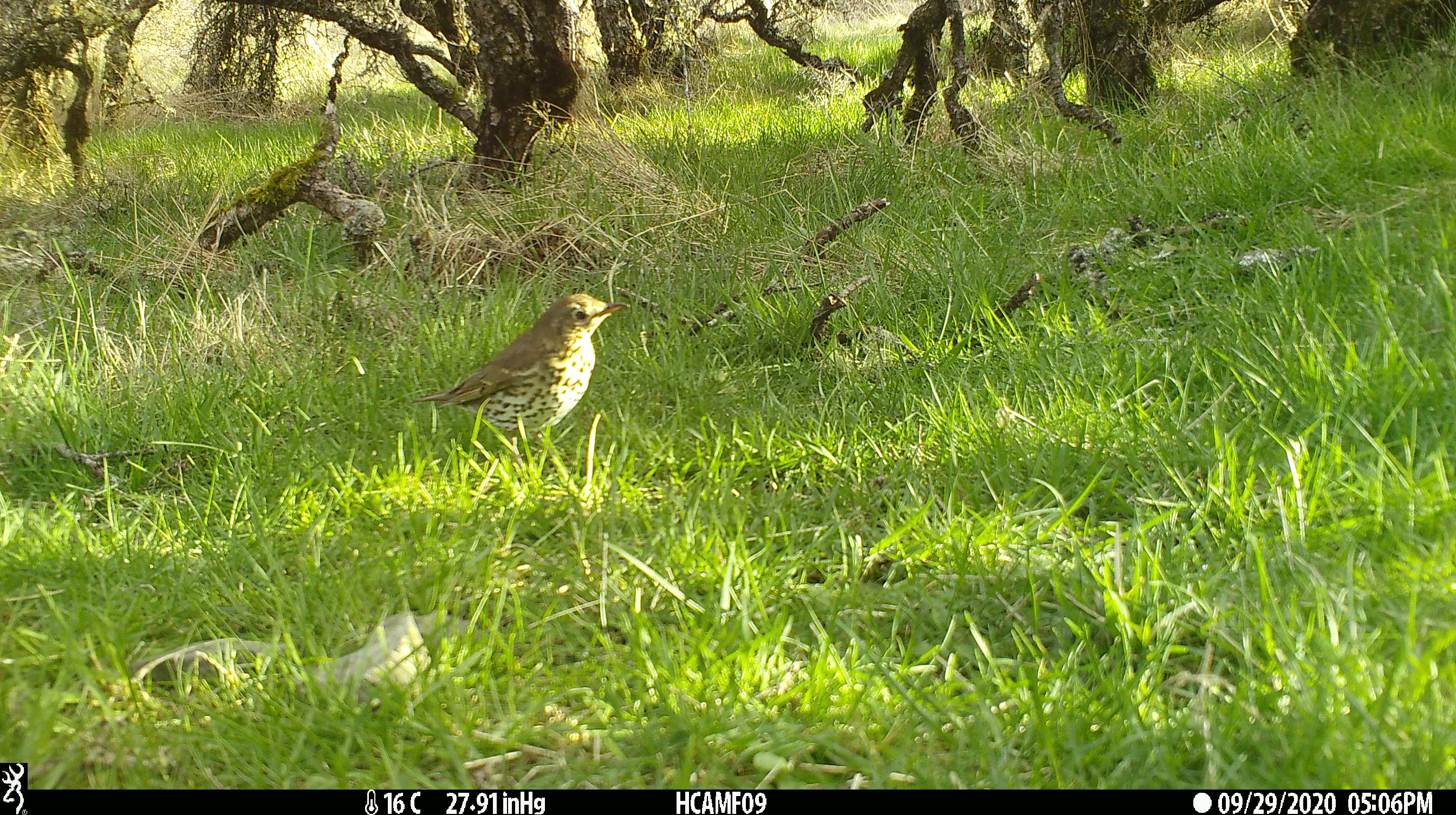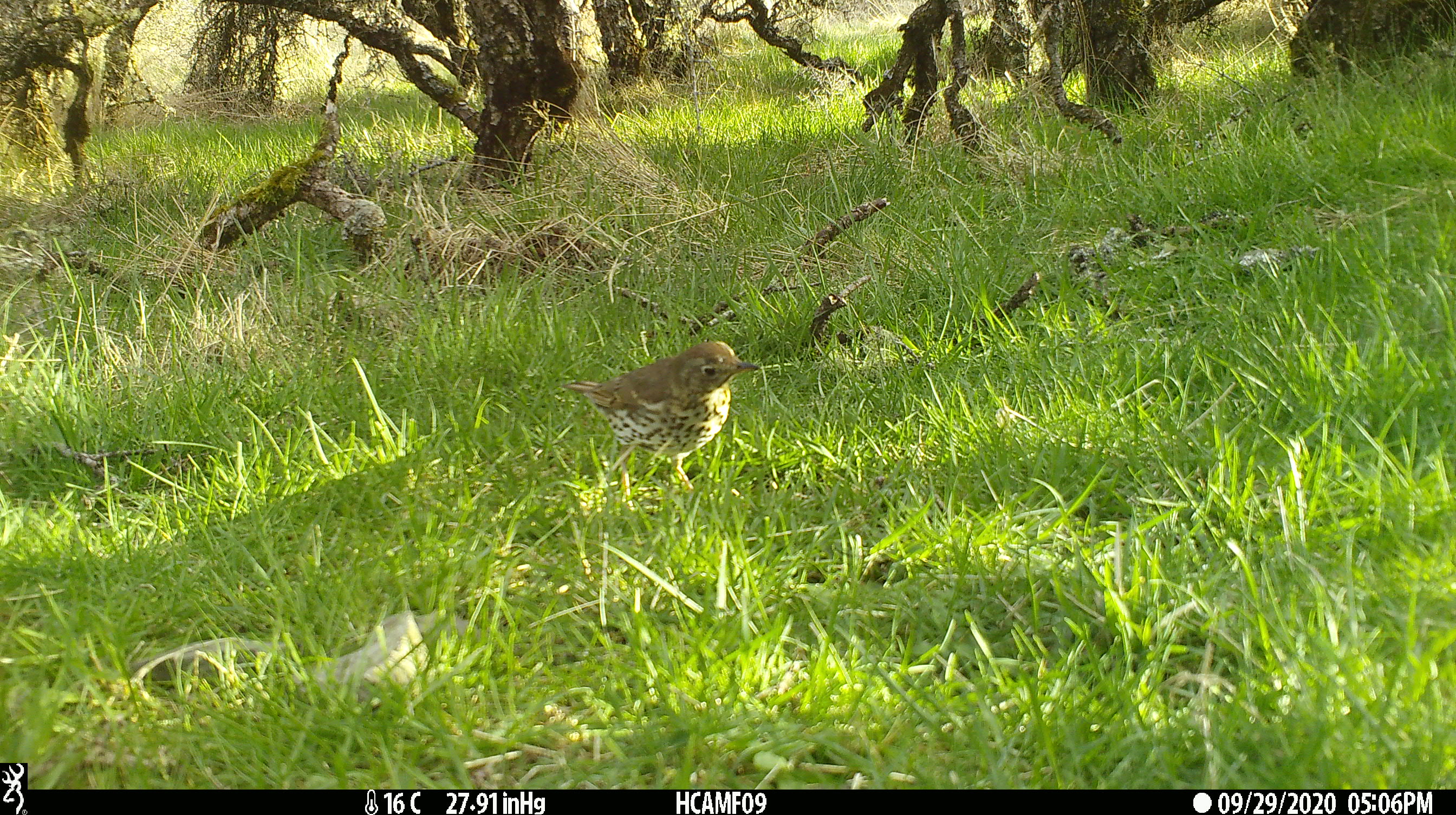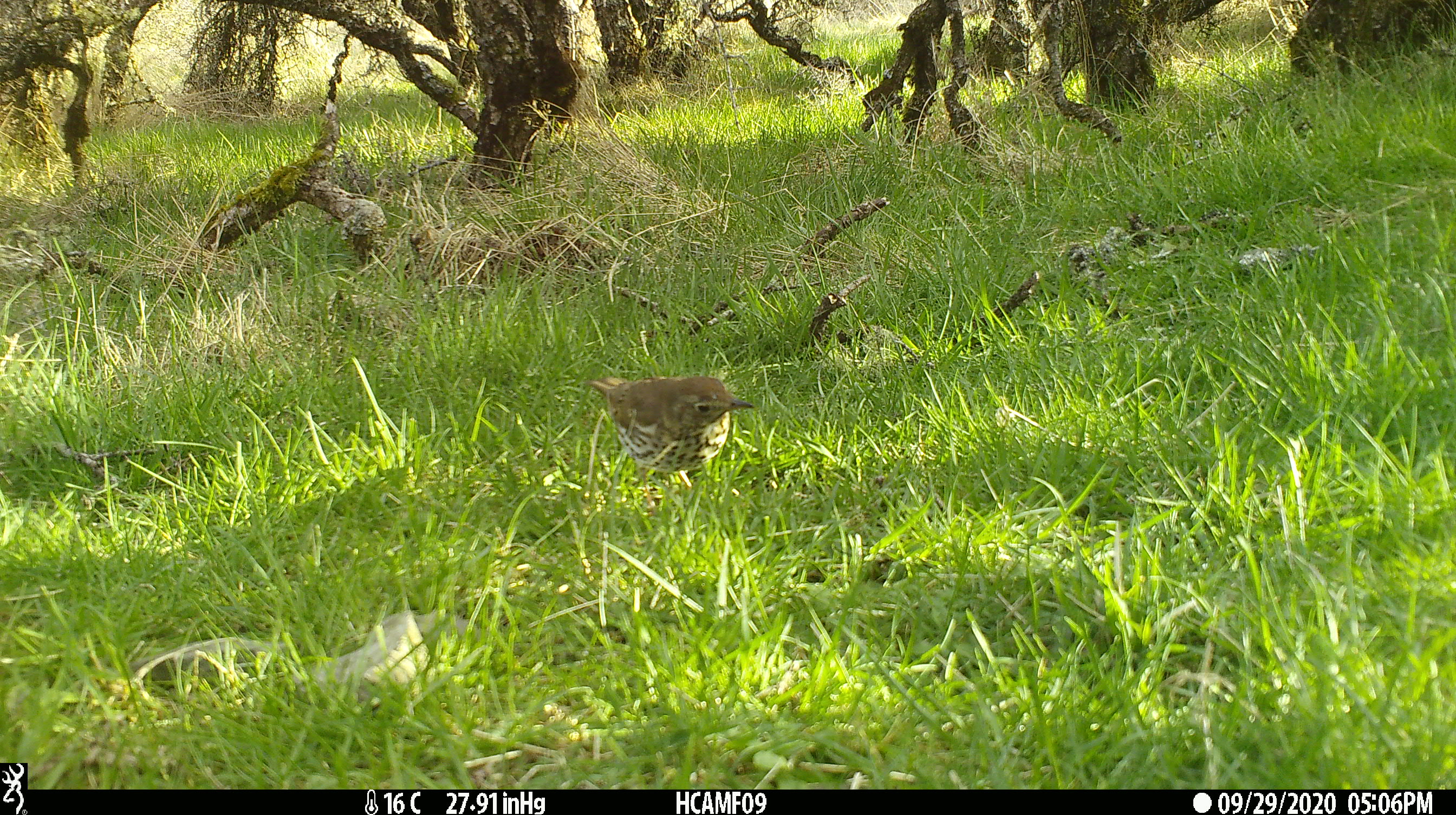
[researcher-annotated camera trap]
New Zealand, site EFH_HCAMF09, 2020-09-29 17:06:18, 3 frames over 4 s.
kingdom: Animalia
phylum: Chordata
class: Aves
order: Passeriformes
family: Turdidae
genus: Turdus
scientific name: Turdus philomelos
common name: song thrush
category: thrush